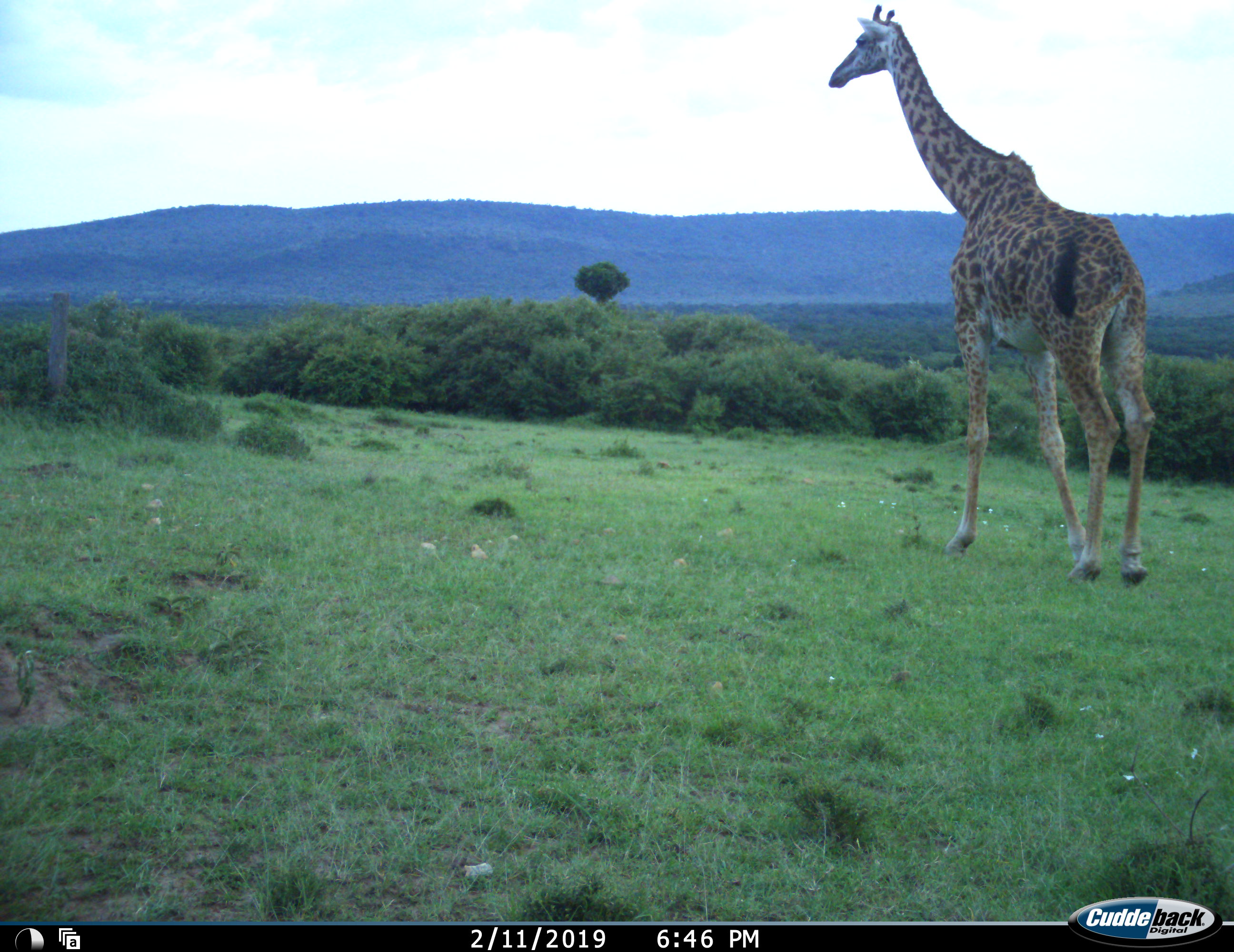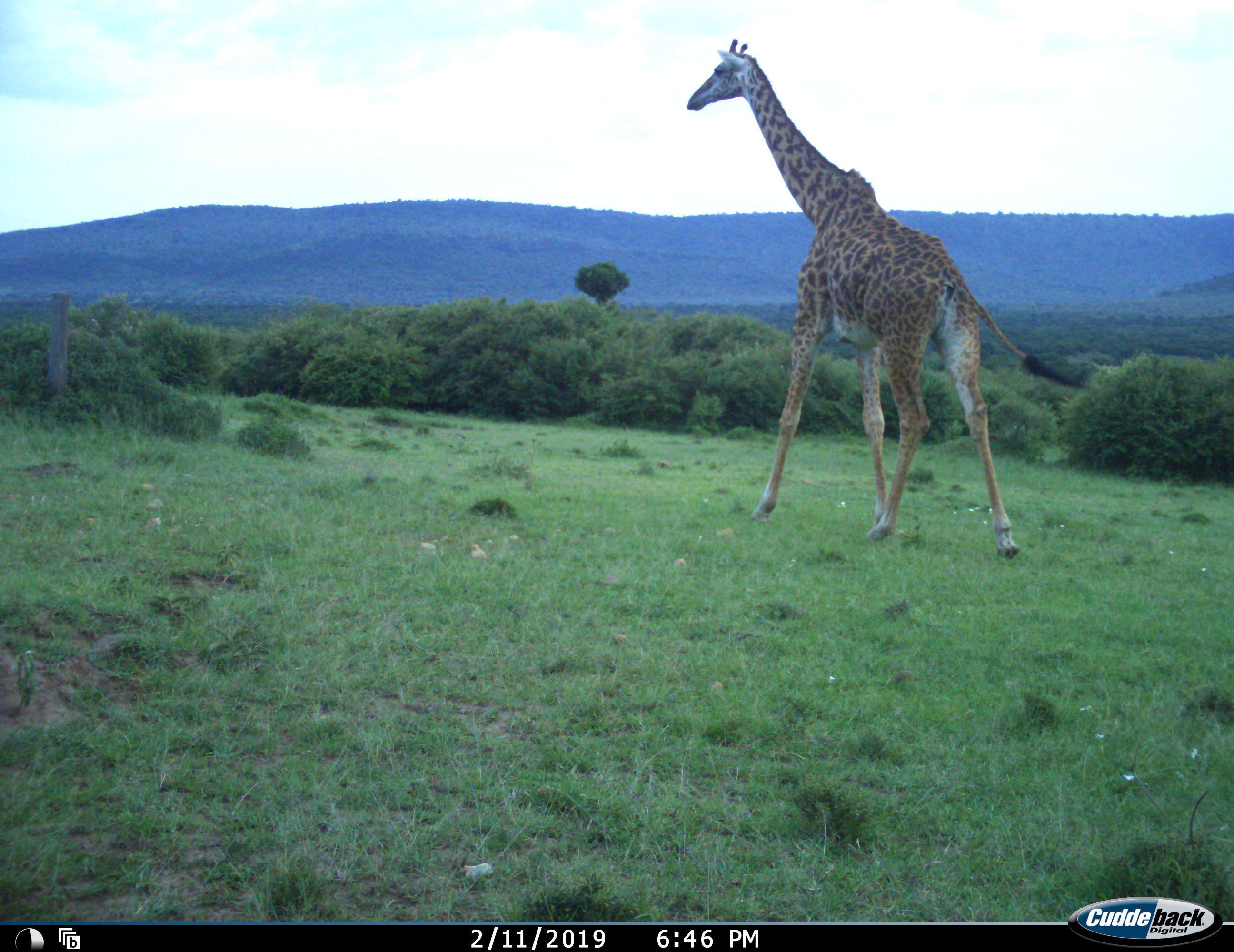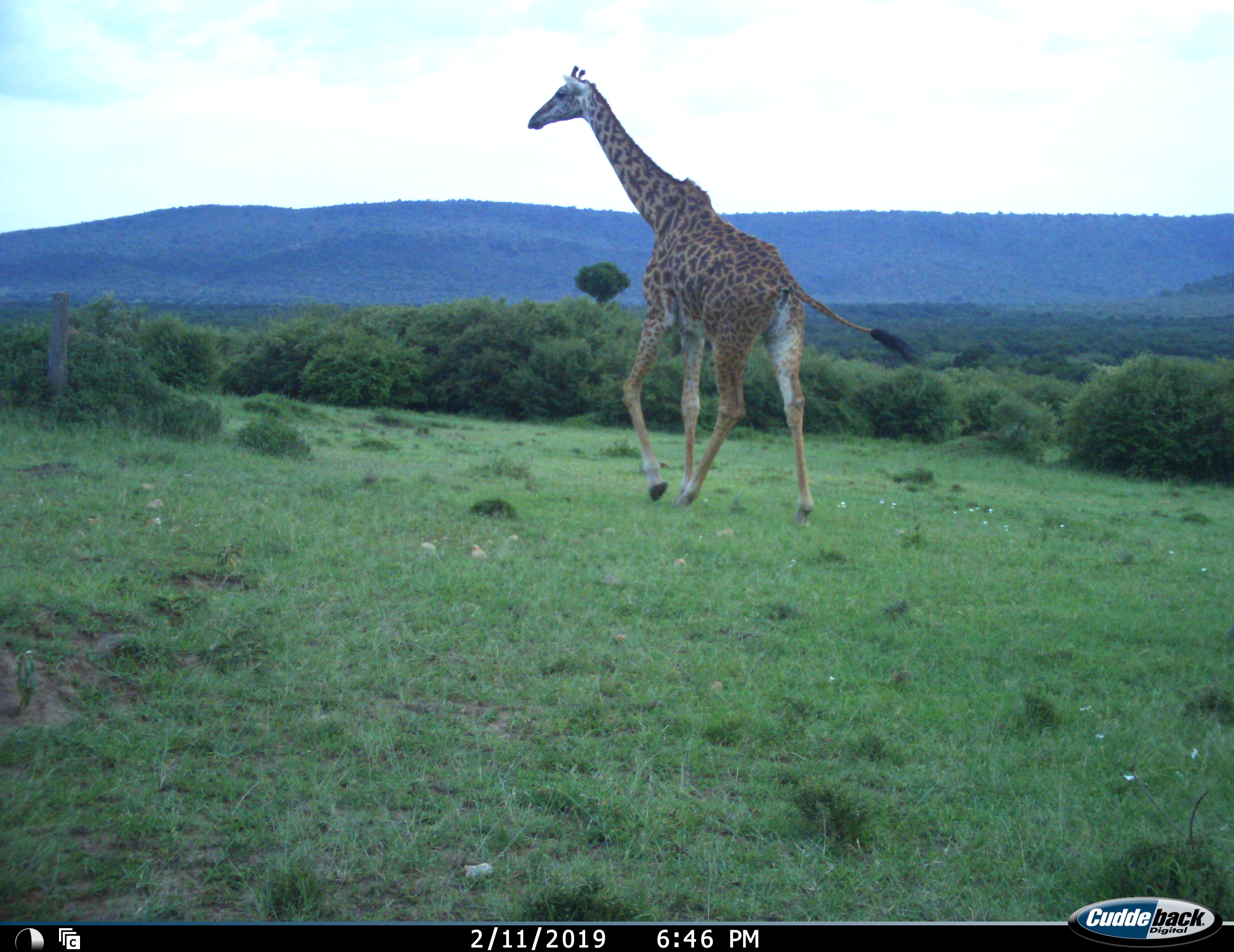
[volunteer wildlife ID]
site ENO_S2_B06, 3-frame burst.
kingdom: Animalia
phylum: Chordata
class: Mammalia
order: Artiodactyla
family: Giraffidae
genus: Giraffa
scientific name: Giraffa camelopardalis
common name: giraffe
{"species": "giraffe (Giraffa camelopardalis)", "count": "1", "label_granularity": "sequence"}